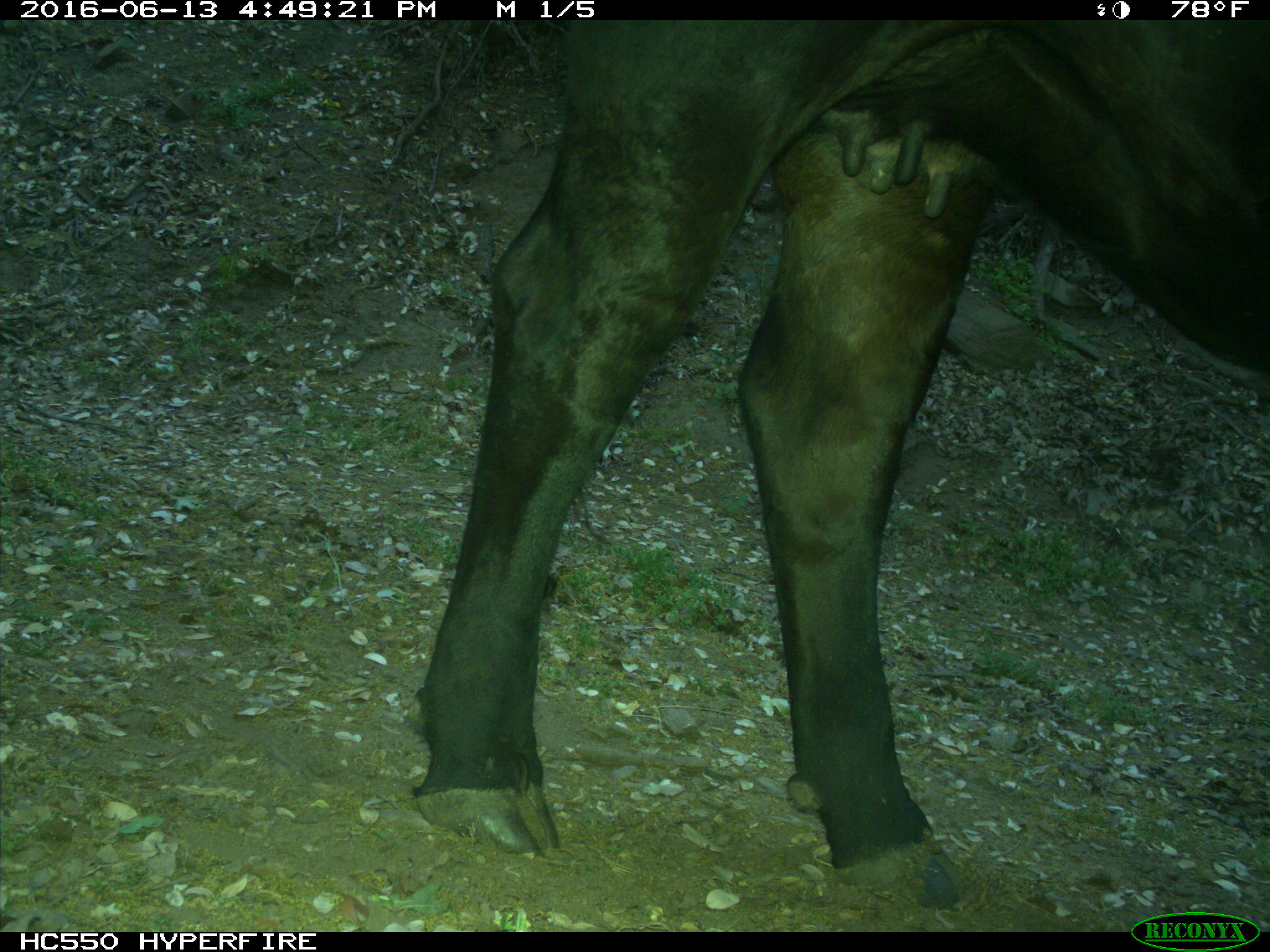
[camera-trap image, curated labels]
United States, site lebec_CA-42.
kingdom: Animalia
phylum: Chordata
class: Mammalia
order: Artiodactyla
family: Bovidae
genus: Bos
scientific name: Bos taurus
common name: domestic cow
Bos taurus (domestic cow).